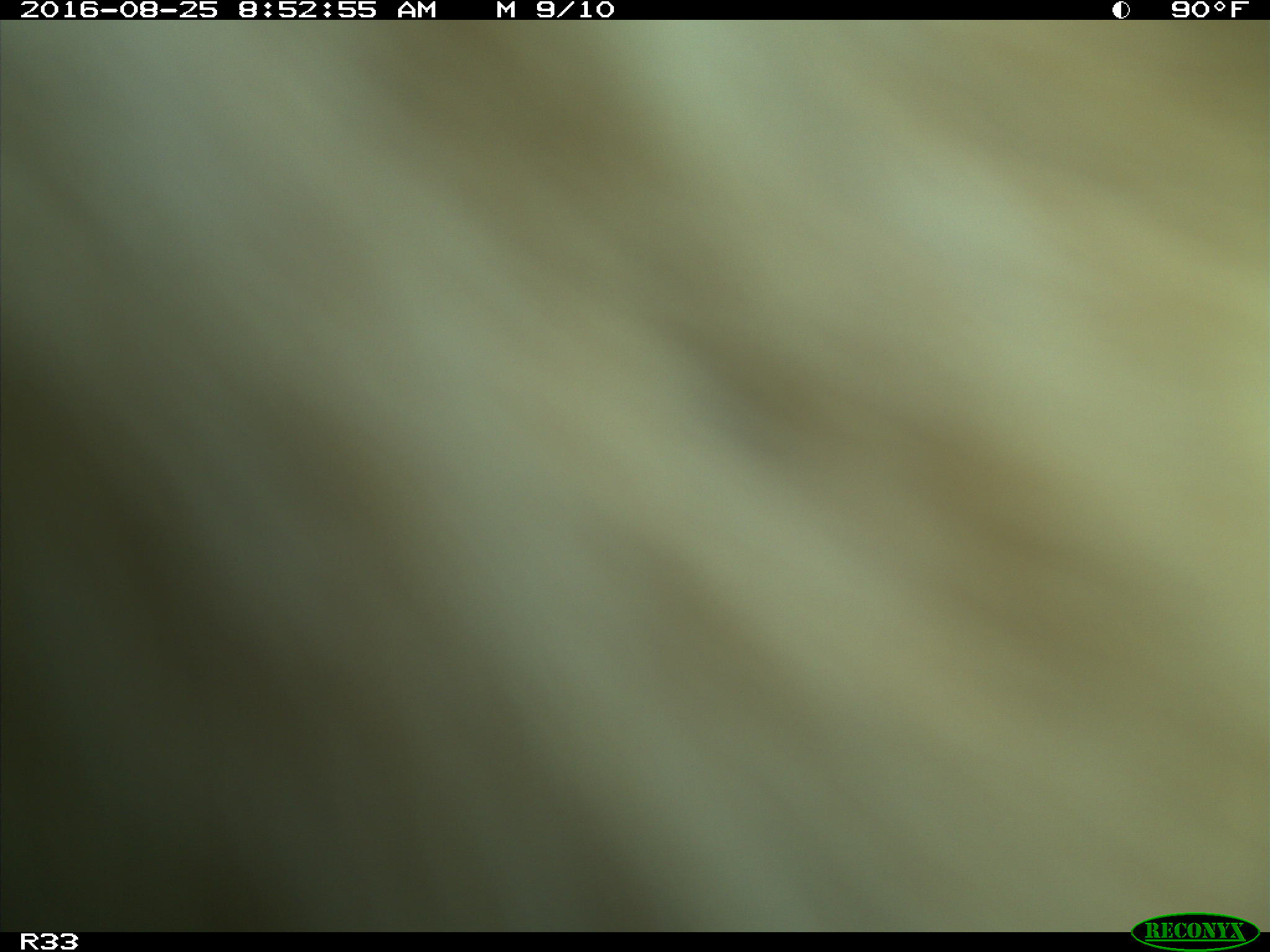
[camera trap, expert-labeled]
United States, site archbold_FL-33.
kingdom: Animalia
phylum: Chordata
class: Mammalia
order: Artiodactyla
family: Bovidae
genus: Bos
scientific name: Bos taurus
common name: domestic cow